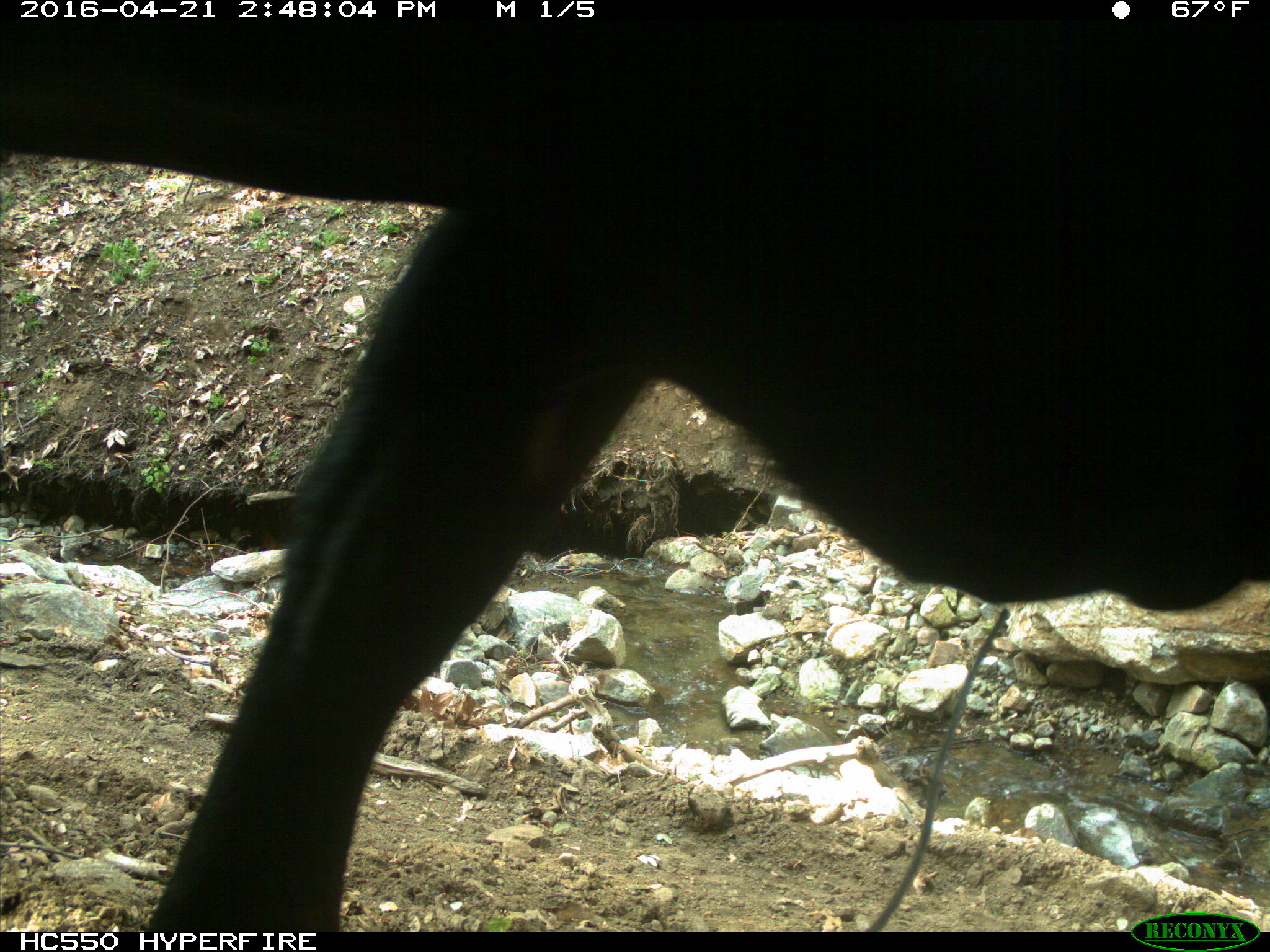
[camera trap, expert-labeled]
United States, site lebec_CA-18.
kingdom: Animalia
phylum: Chordata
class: Mammalia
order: Artiodactyla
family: Bovidae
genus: Bos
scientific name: Bos taurus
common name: domestic cow